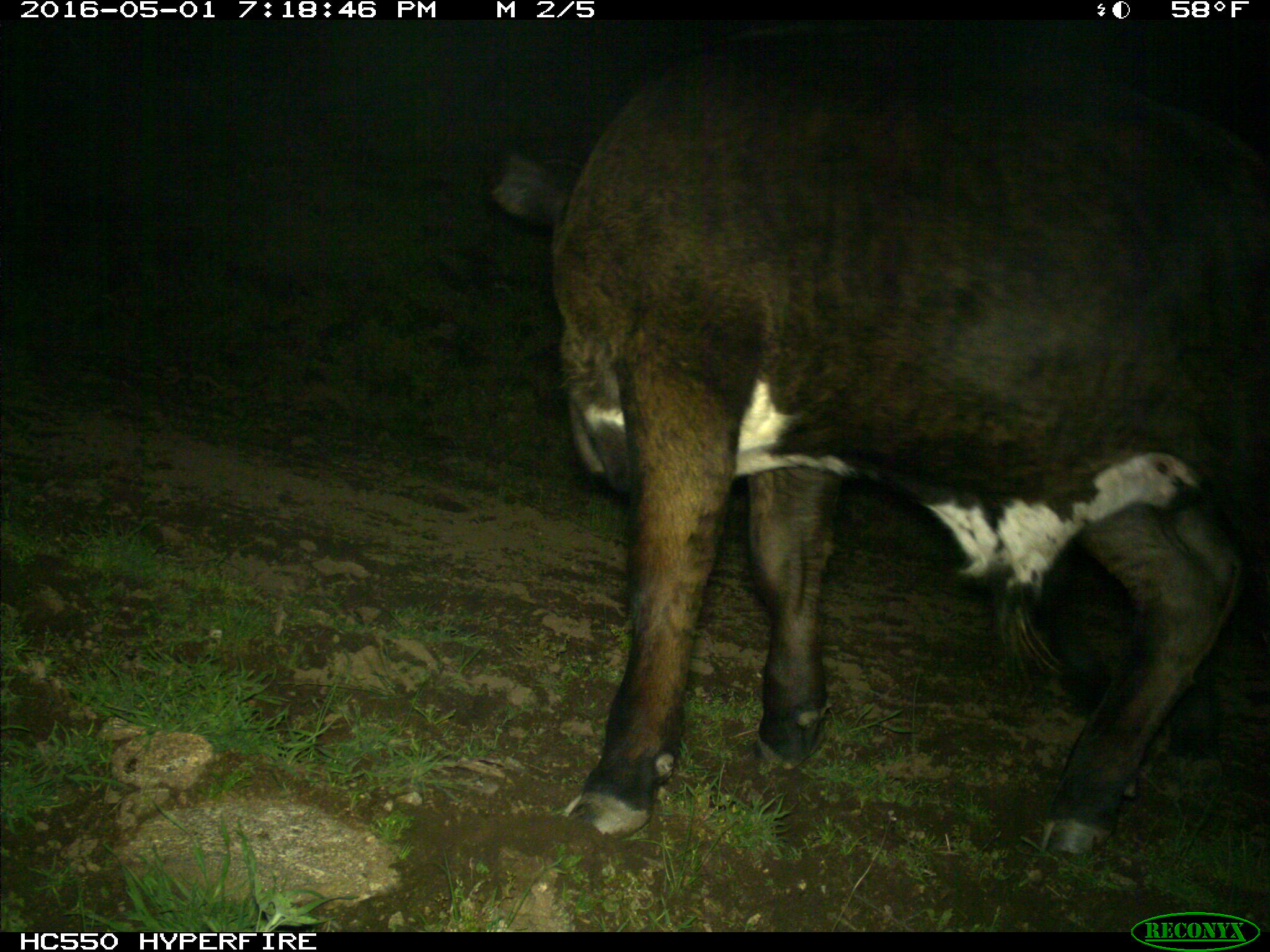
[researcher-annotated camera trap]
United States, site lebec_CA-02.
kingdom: Animalia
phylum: Chordata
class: Mammalia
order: Artiodactyla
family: Bovidae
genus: Bos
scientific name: Bos taurus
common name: domestic cow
Bos taurus (domestic cow).